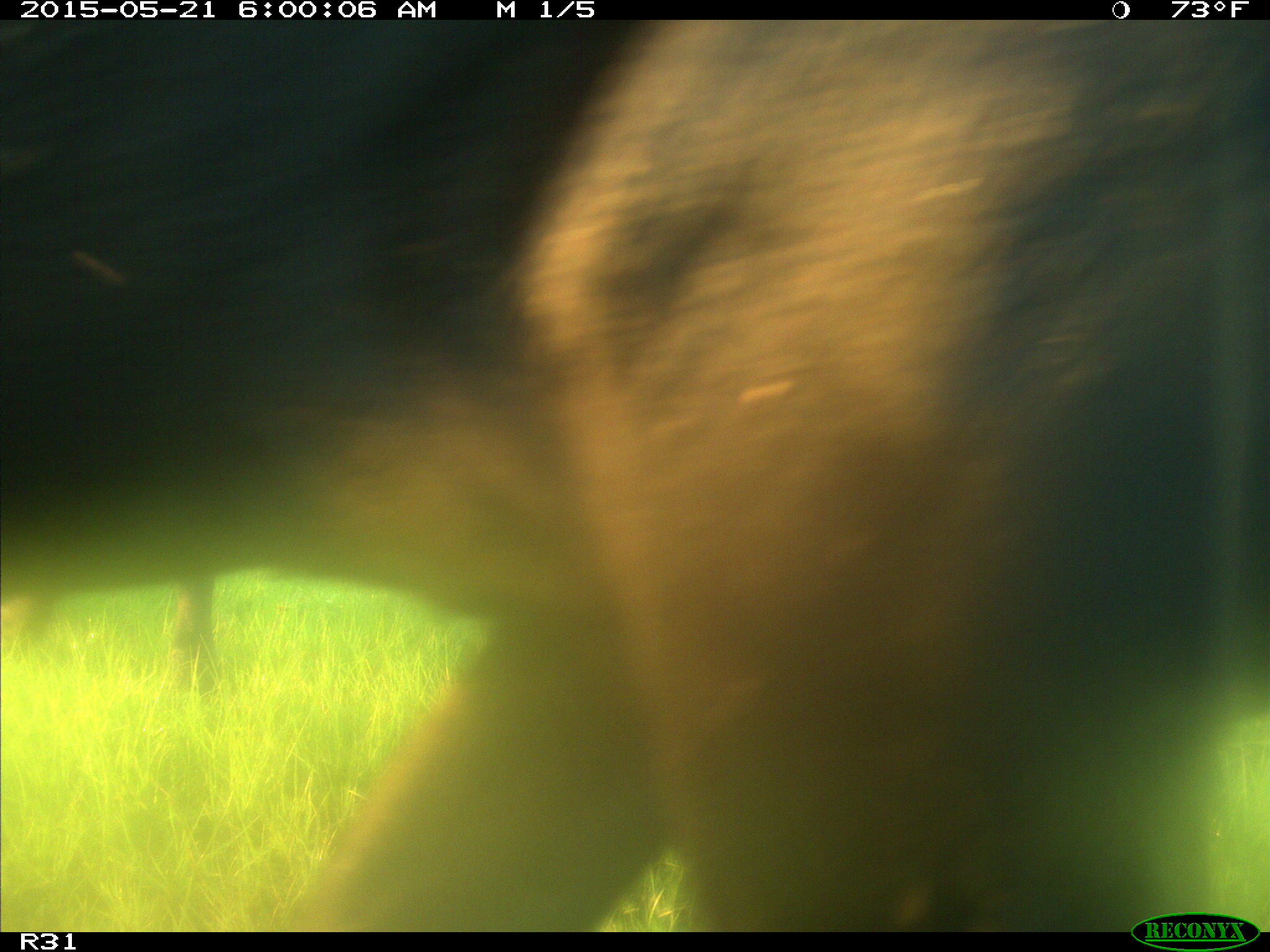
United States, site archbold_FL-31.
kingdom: Animalia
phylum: Chordata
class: Mammalia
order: Artiodactyla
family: Bovidae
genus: Bos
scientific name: Bos taurus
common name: domestic cow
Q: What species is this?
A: Bos taurus (domestic cow).